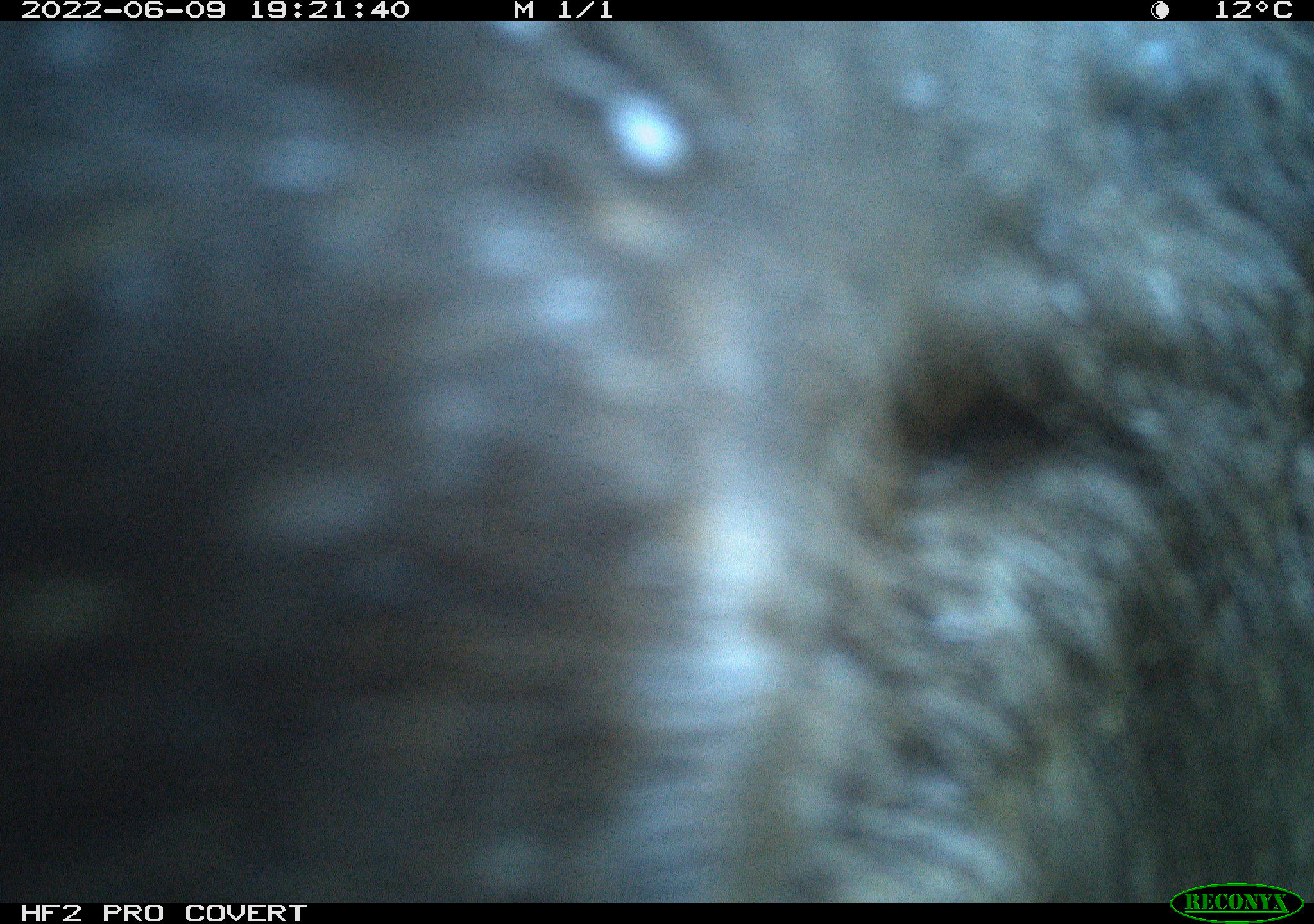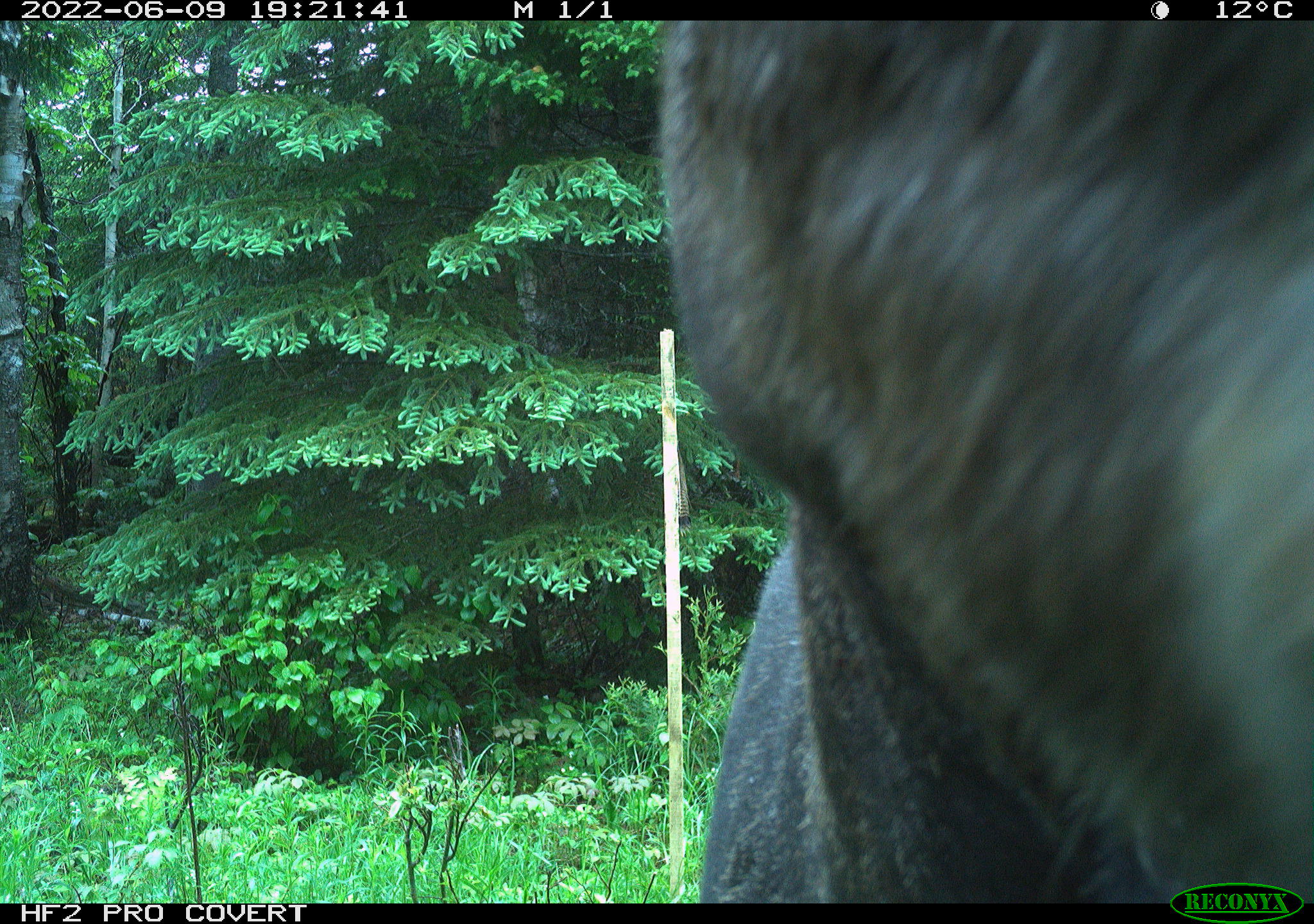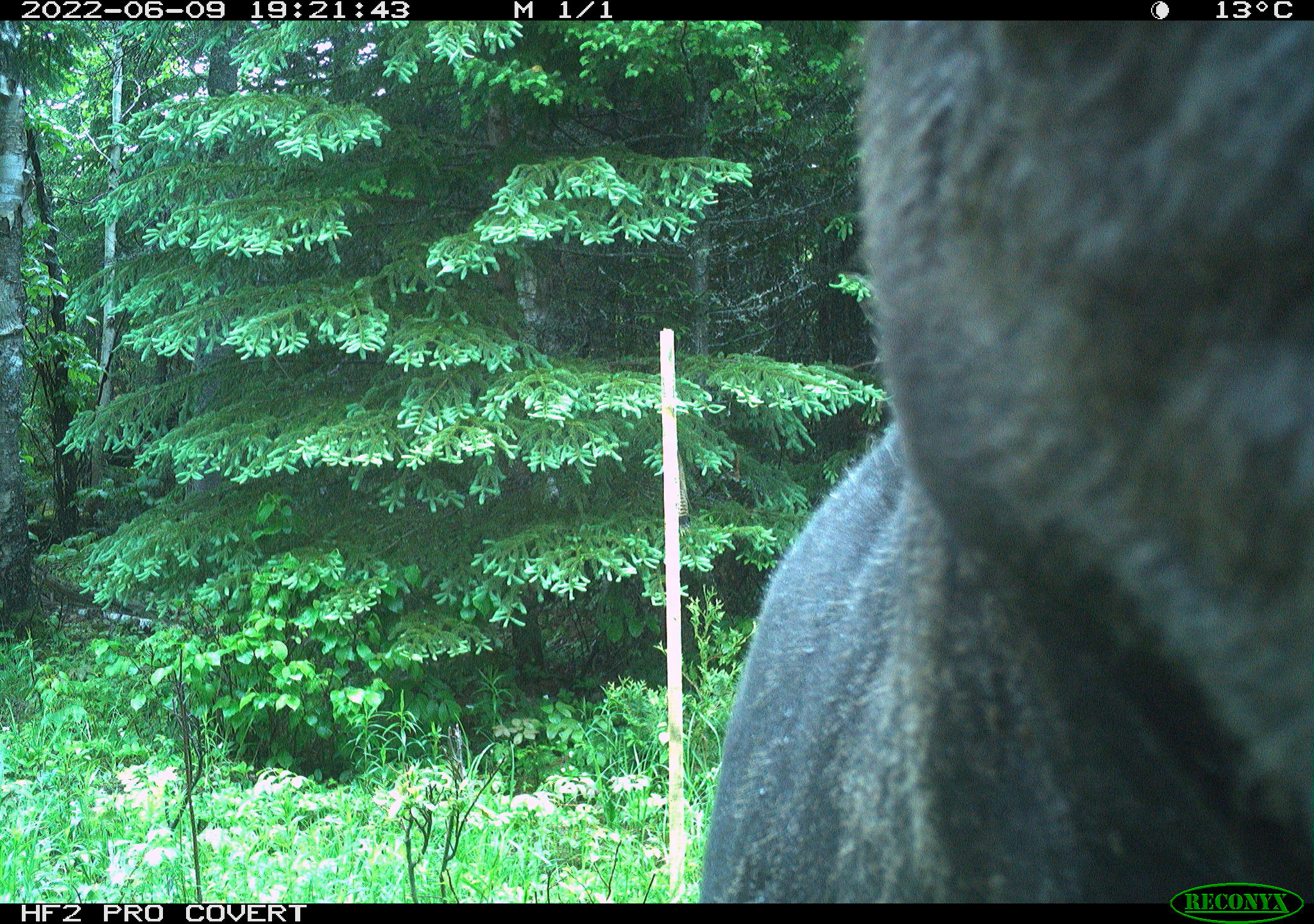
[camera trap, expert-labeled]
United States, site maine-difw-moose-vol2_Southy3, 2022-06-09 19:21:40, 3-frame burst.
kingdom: Animalia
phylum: Chordata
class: Mammalia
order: Artiodactyla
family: Cervidae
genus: Alces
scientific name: Alces alces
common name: moose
Moose (Alces alces).